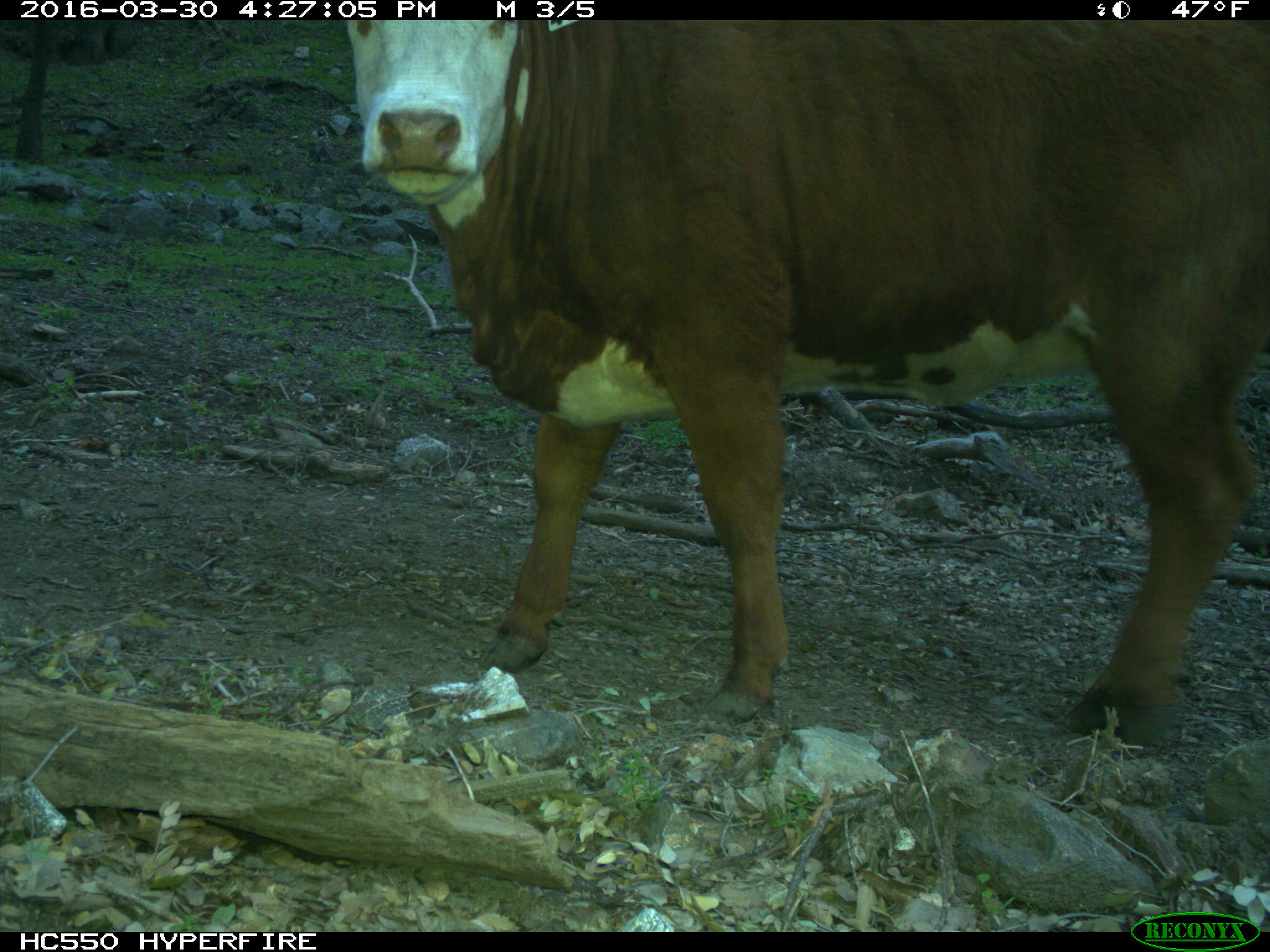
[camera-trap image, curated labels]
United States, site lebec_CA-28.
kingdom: Animalia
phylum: Chordata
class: Mammalia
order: Artiodactyla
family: Bovidae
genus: Bos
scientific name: Bos taurus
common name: domestic cow